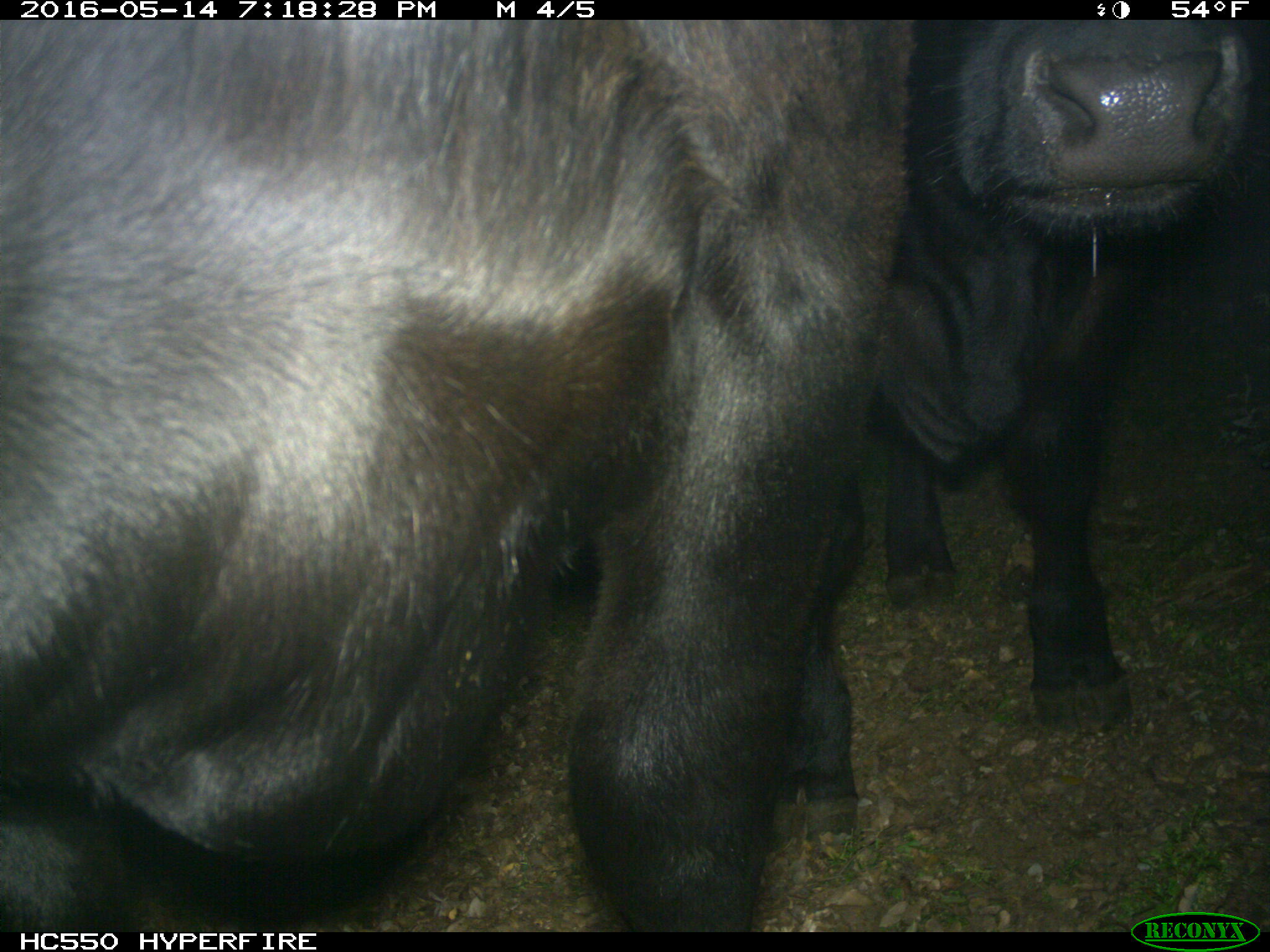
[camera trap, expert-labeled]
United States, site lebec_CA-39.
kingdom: Animalia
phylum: Chordata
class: Mammalia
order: Artiodactyla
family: Bovidae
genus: Bos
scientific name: Bos taurus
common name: domestic cow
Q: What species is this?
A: Bos taurus (domestic cow).